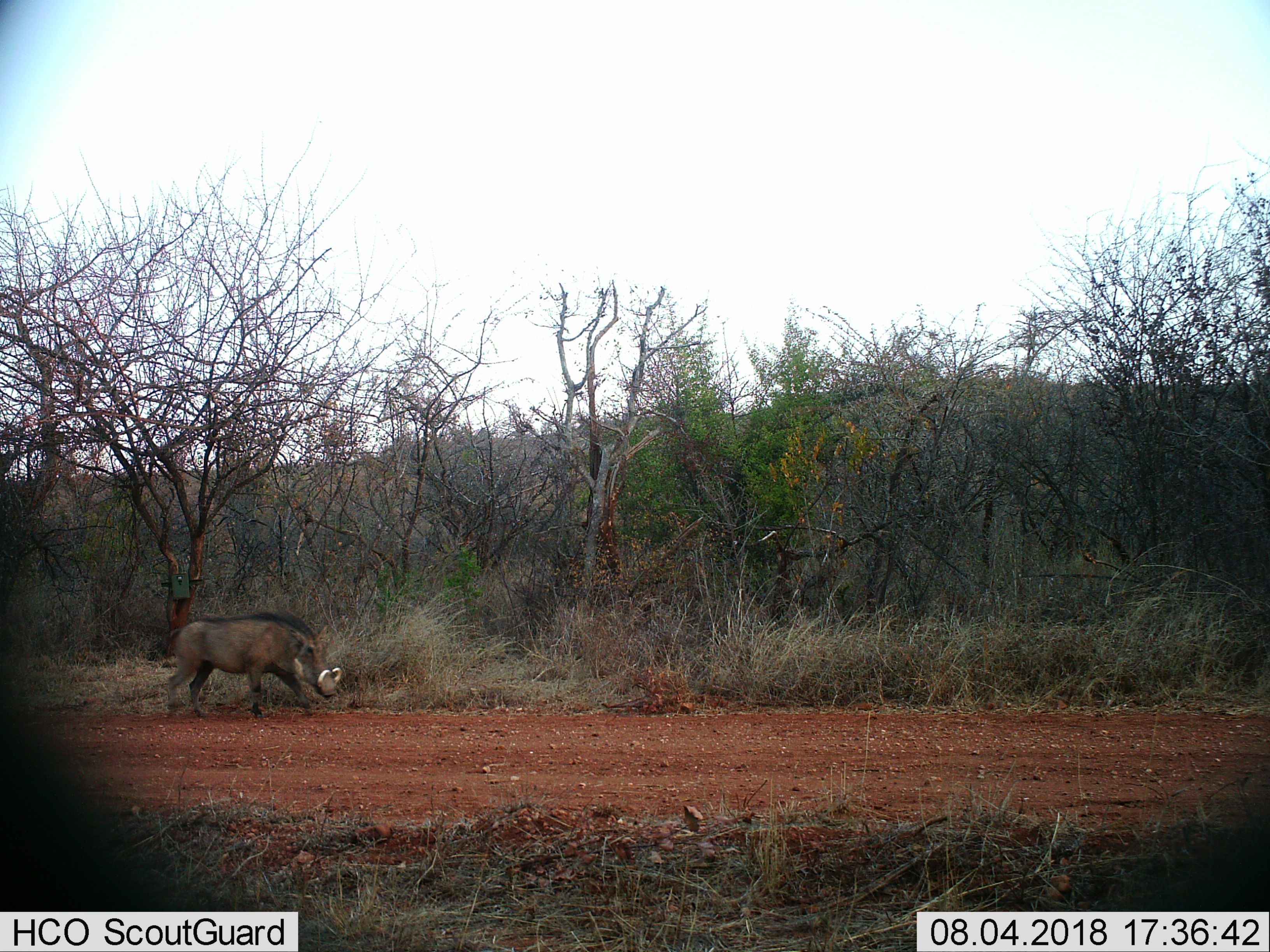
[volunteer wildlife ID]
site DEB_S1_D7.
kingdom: Animalia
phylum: Chordata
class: Mammalia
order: Artiodactyla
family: Suidae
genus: Phacochoerus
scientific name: Phacochoerus africanus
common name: warthog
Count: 1.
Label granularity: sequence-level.